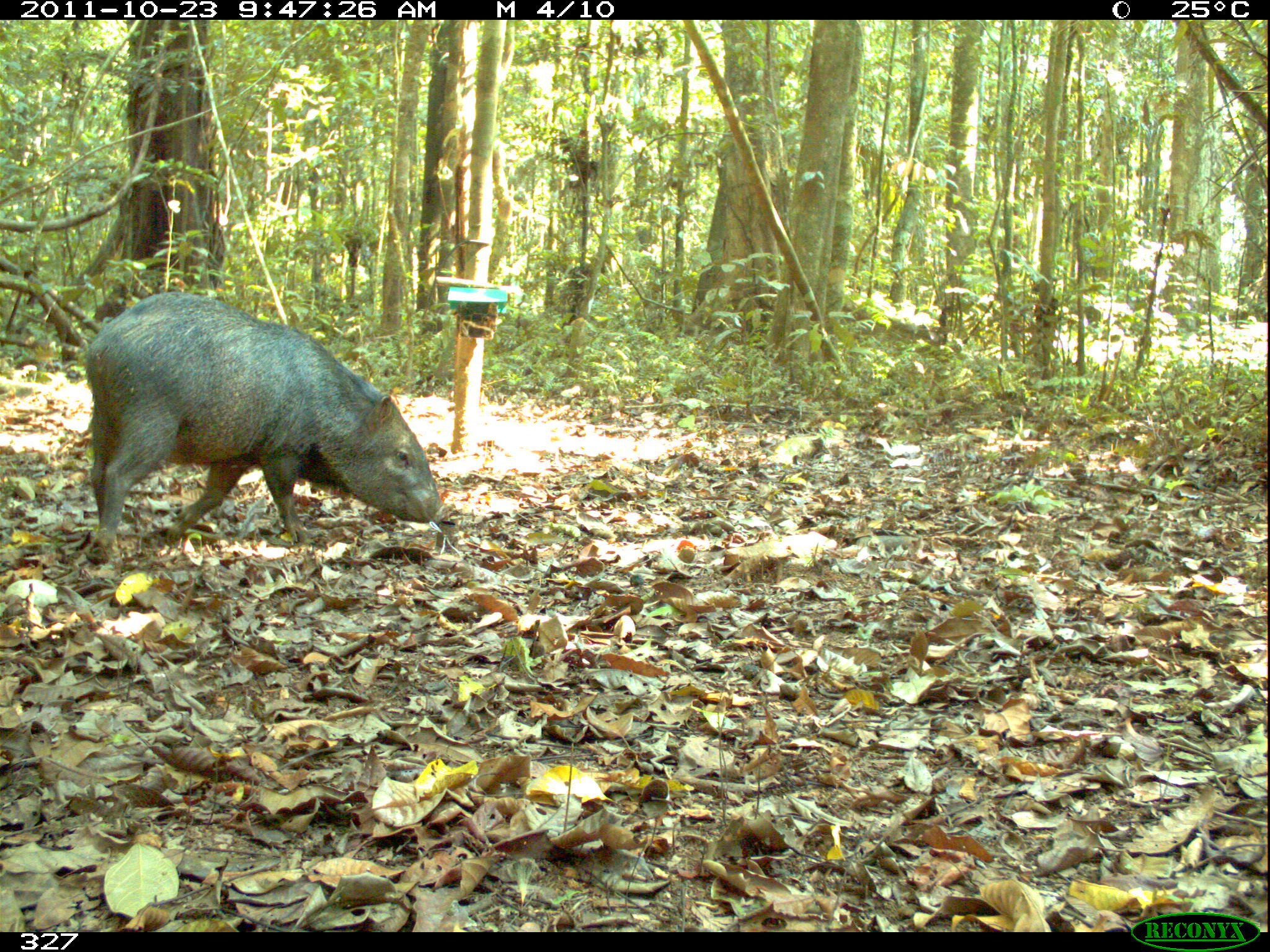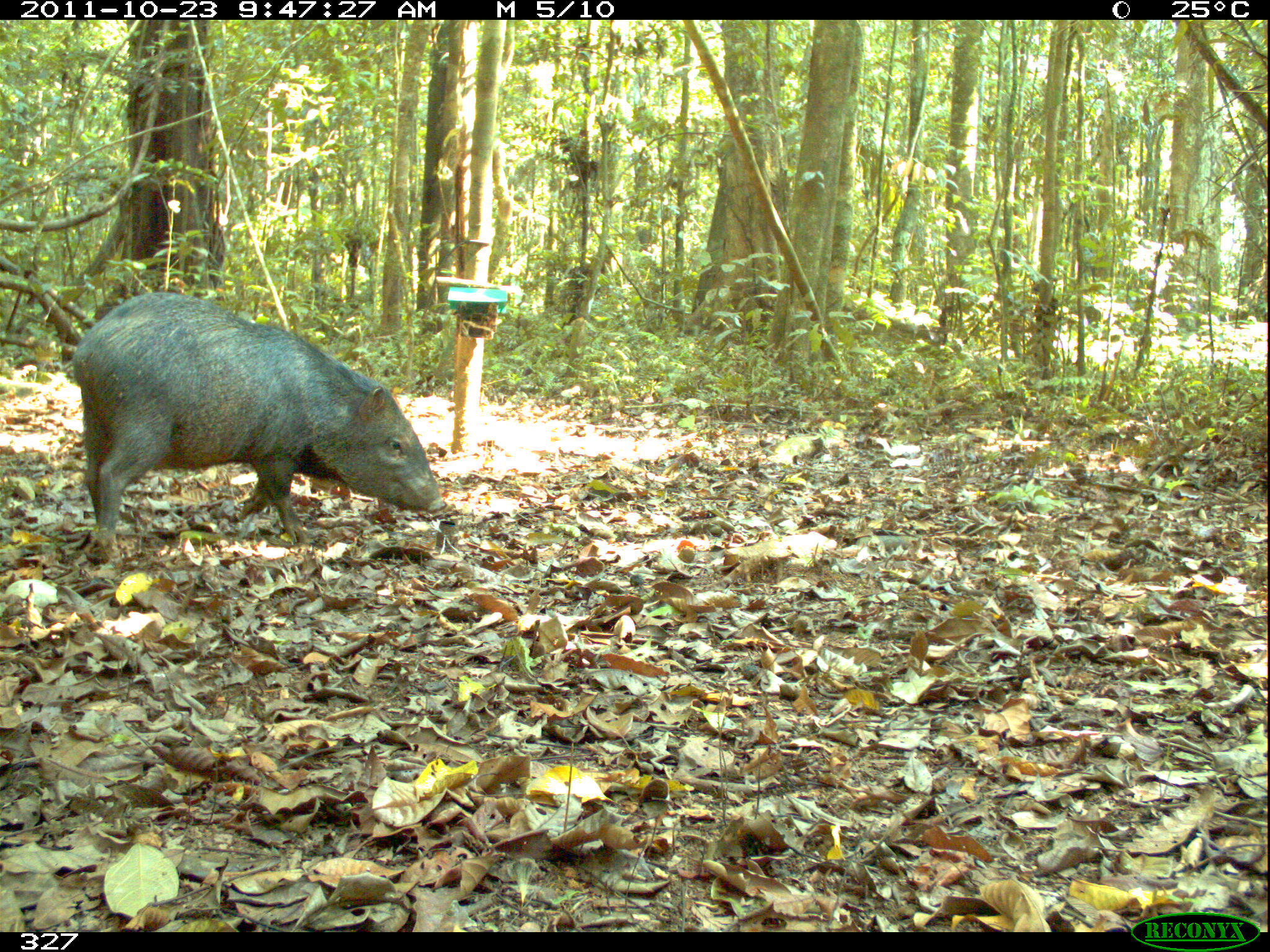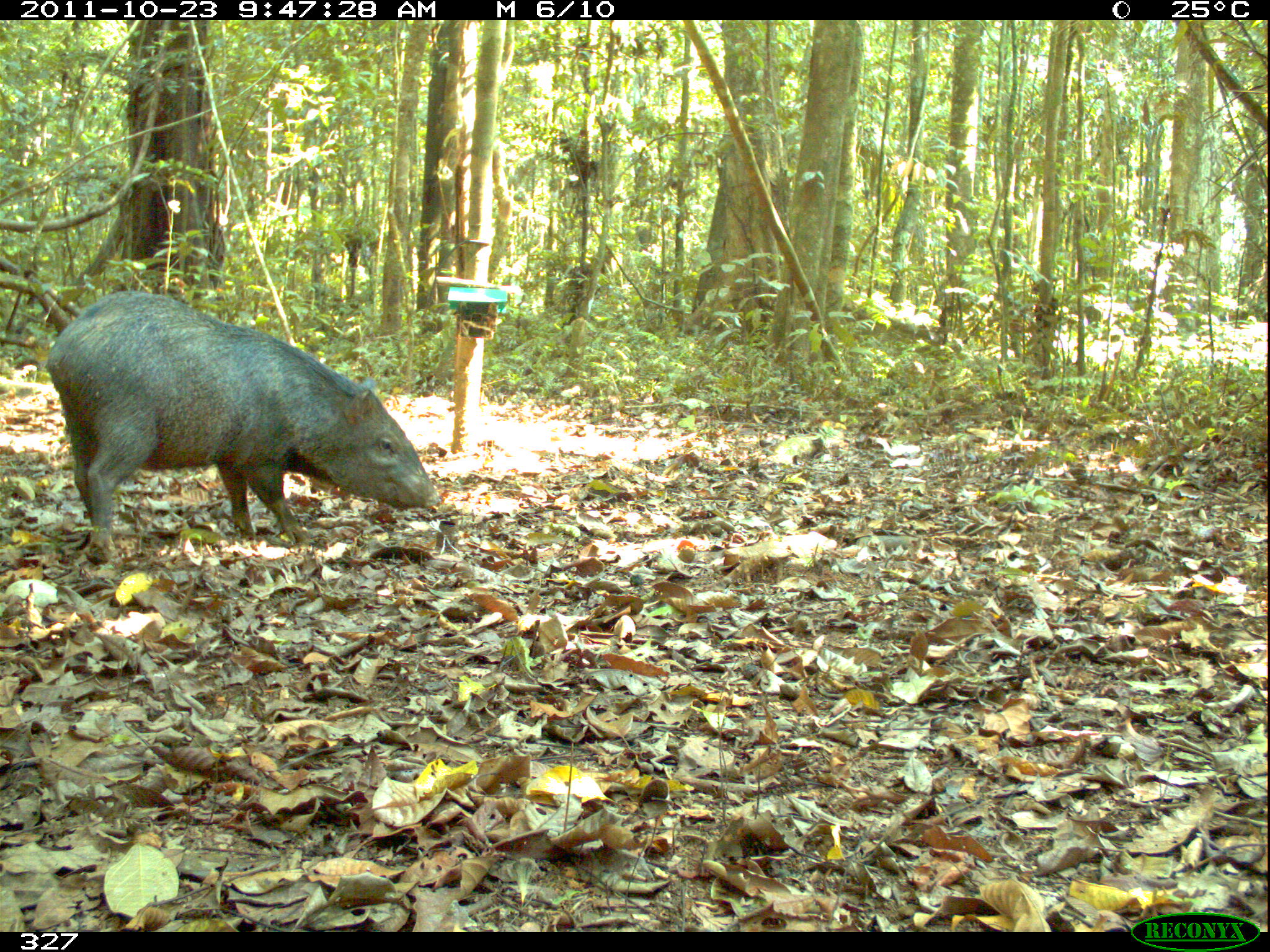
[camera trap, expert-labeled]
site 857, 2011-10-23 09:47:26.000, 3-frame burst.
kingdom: Animalia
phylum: Chordata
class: Mammalia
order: Artiodactyla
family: Tayassuidae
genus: Pecari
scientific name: Pecari tajacu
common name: collared peccary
Pecari tajacu (collared peccary).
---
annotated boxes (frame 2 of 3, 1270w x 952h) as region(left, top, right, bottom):
pecari tajacu: region(63, 290, 444, 565)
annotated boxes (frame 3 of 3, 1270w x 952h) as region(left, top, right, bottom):
pecari tajacu: region(42, 284, 435, 566)